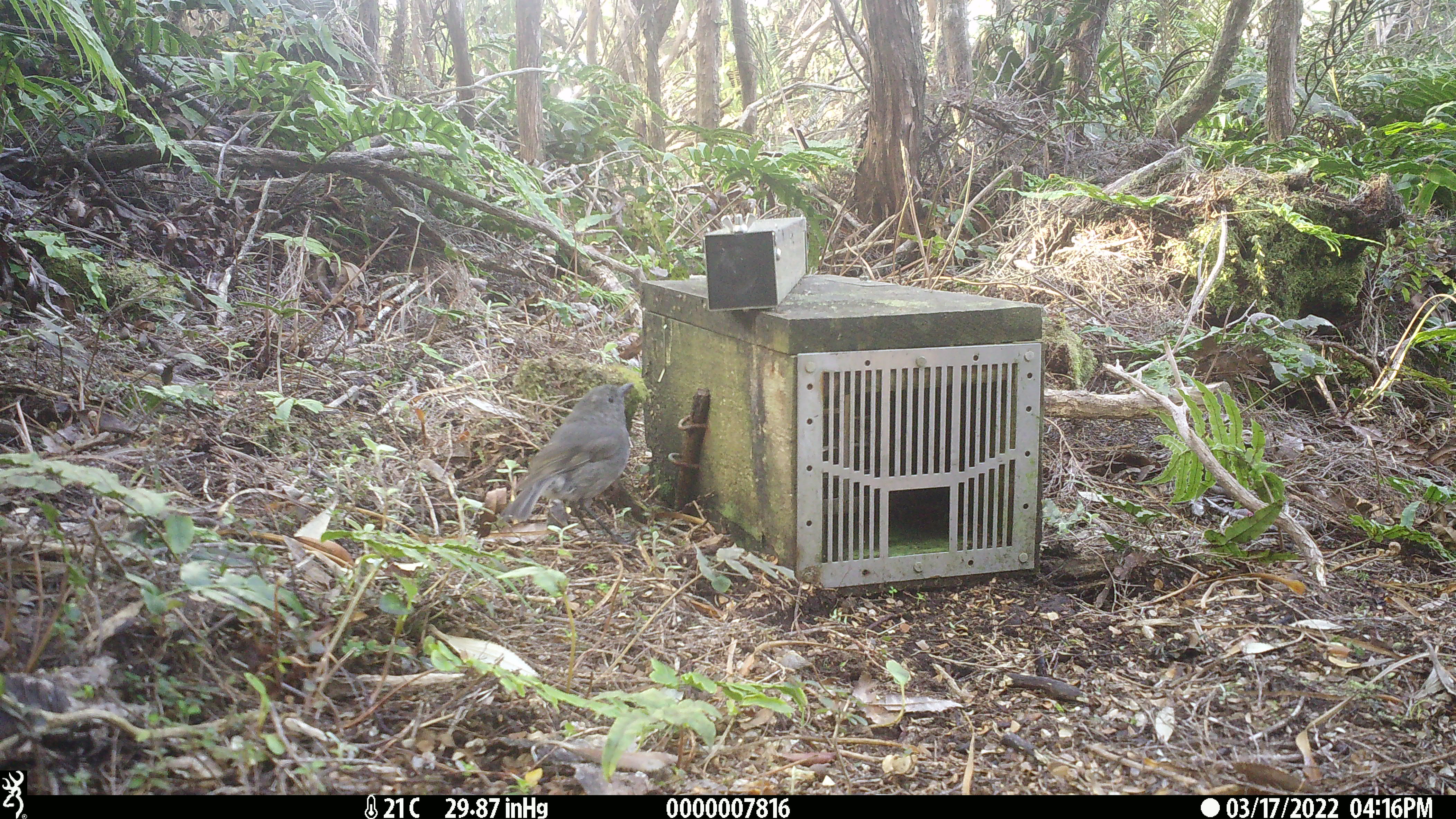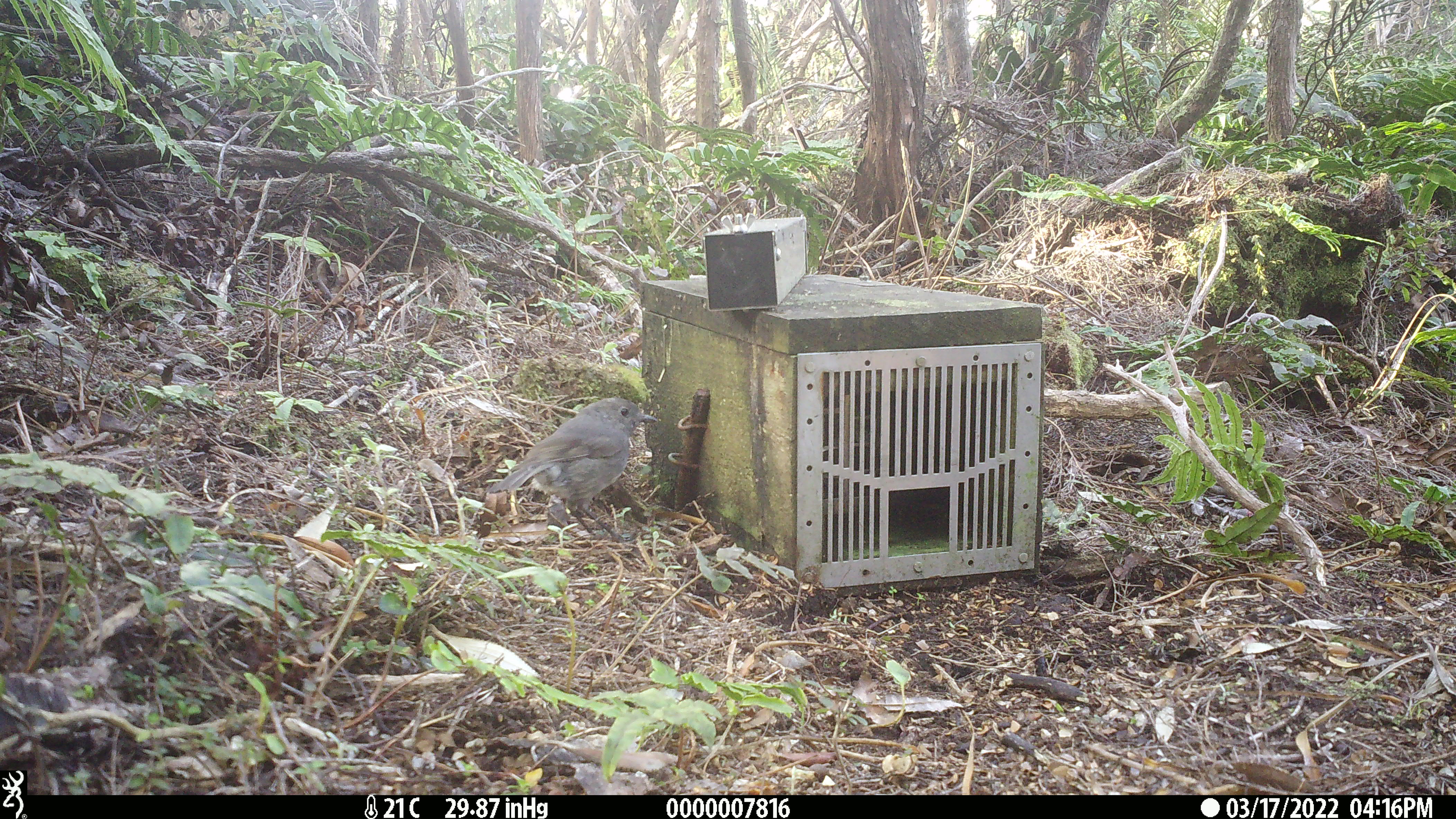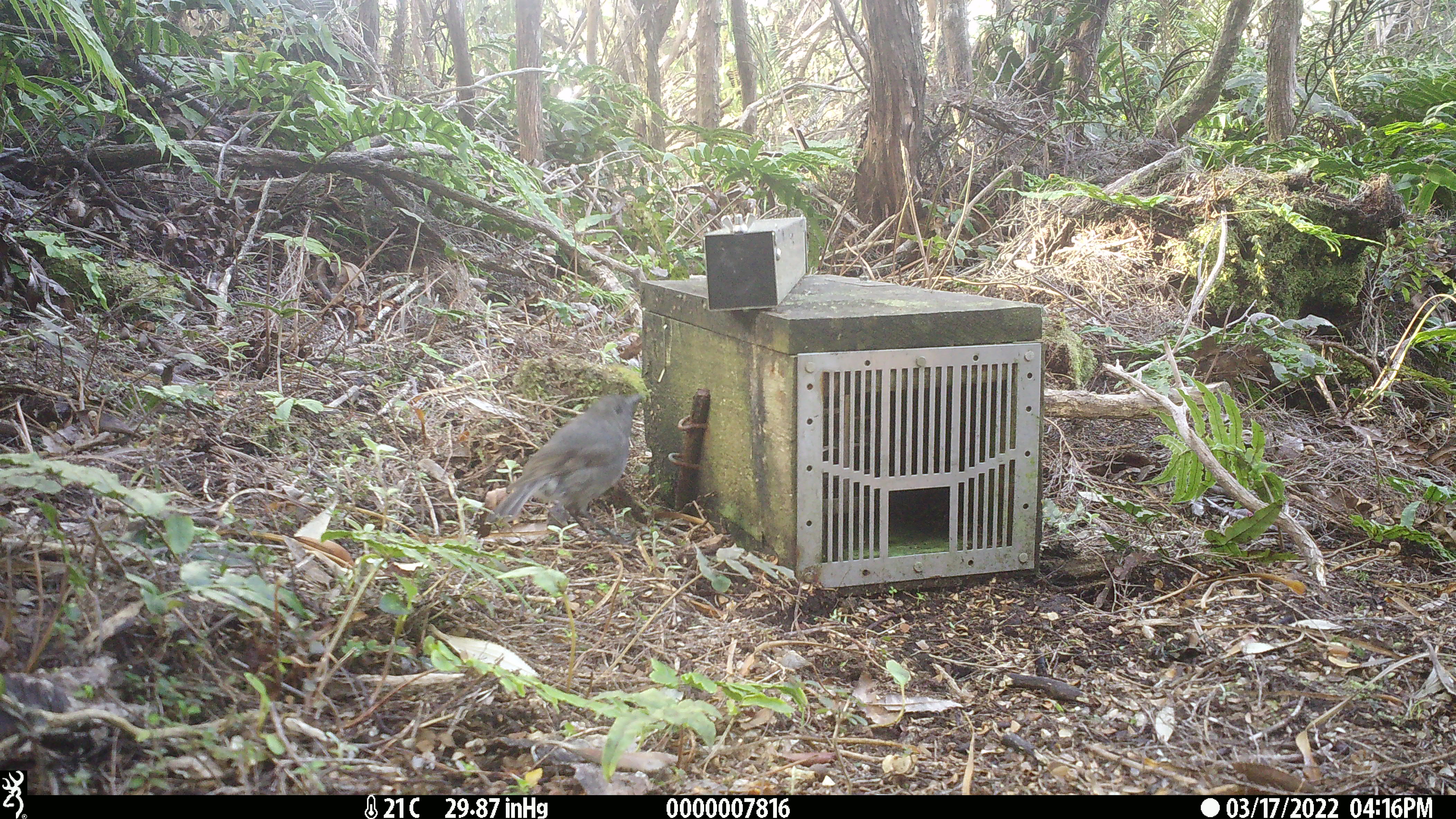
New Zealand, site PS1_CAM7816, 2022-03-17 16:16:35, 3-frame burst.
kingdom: Animalia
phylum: Chordata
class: Aves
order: Passeriformes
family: Petroicidae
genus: Petroica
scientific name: Petroica australis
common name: new zealand robin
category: robin